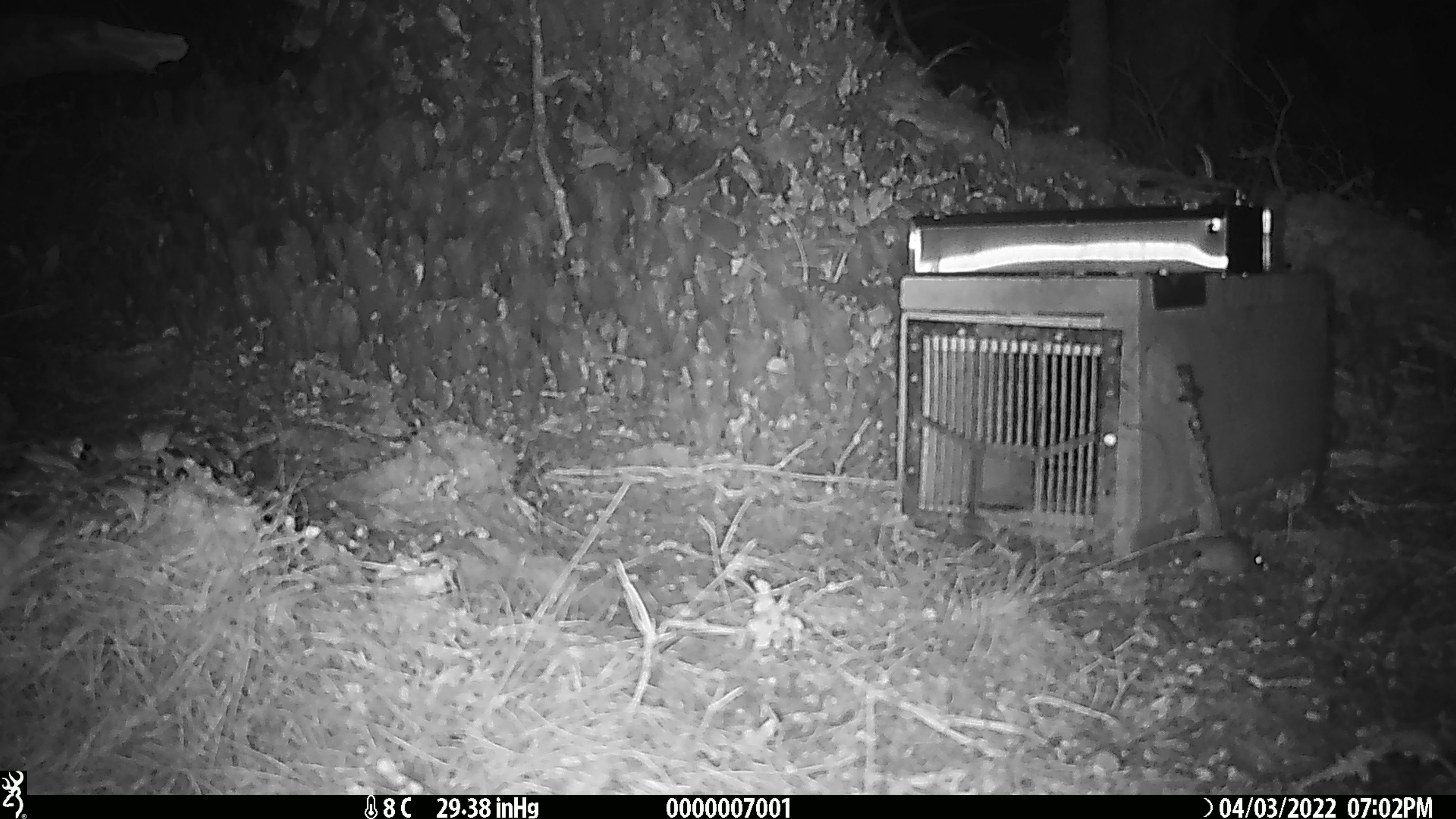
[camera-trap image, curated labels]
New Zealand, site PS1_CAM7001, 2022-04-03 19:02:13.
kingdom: Animalia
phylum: Chordata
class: Mammalia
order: Rodentia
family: Muridae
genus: Mus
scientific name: Mus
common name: mouse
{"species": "mouse (Mus)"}